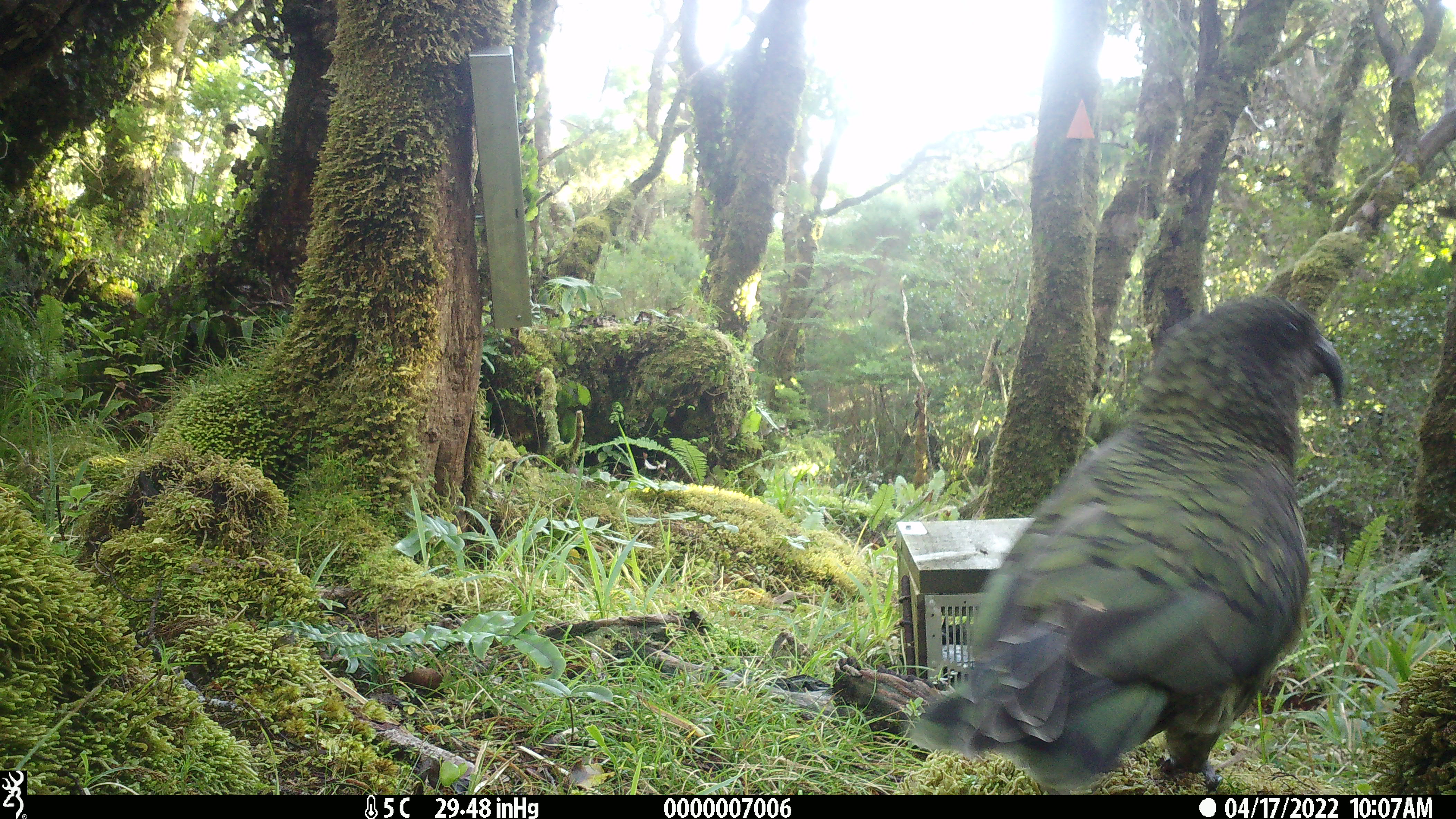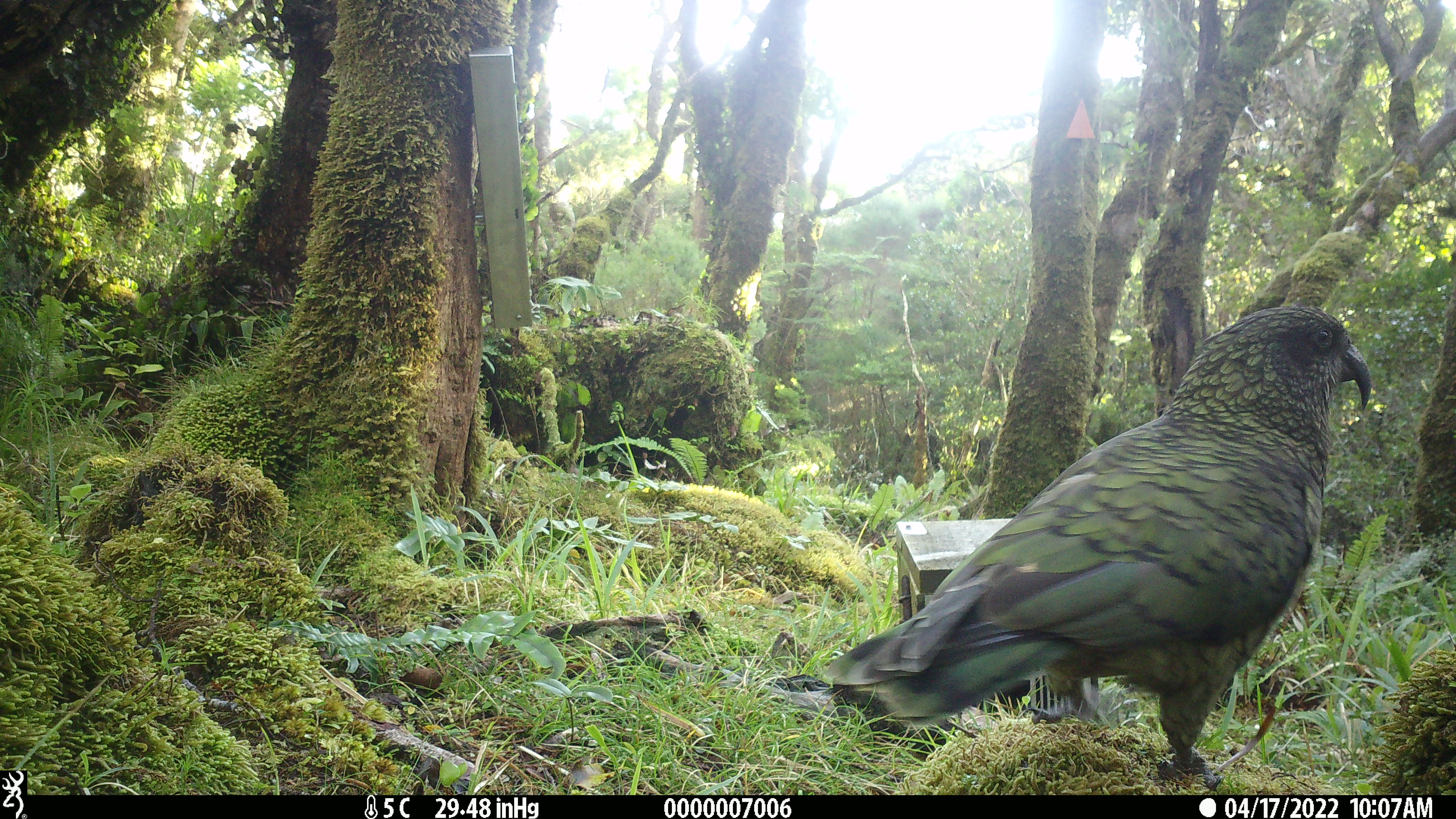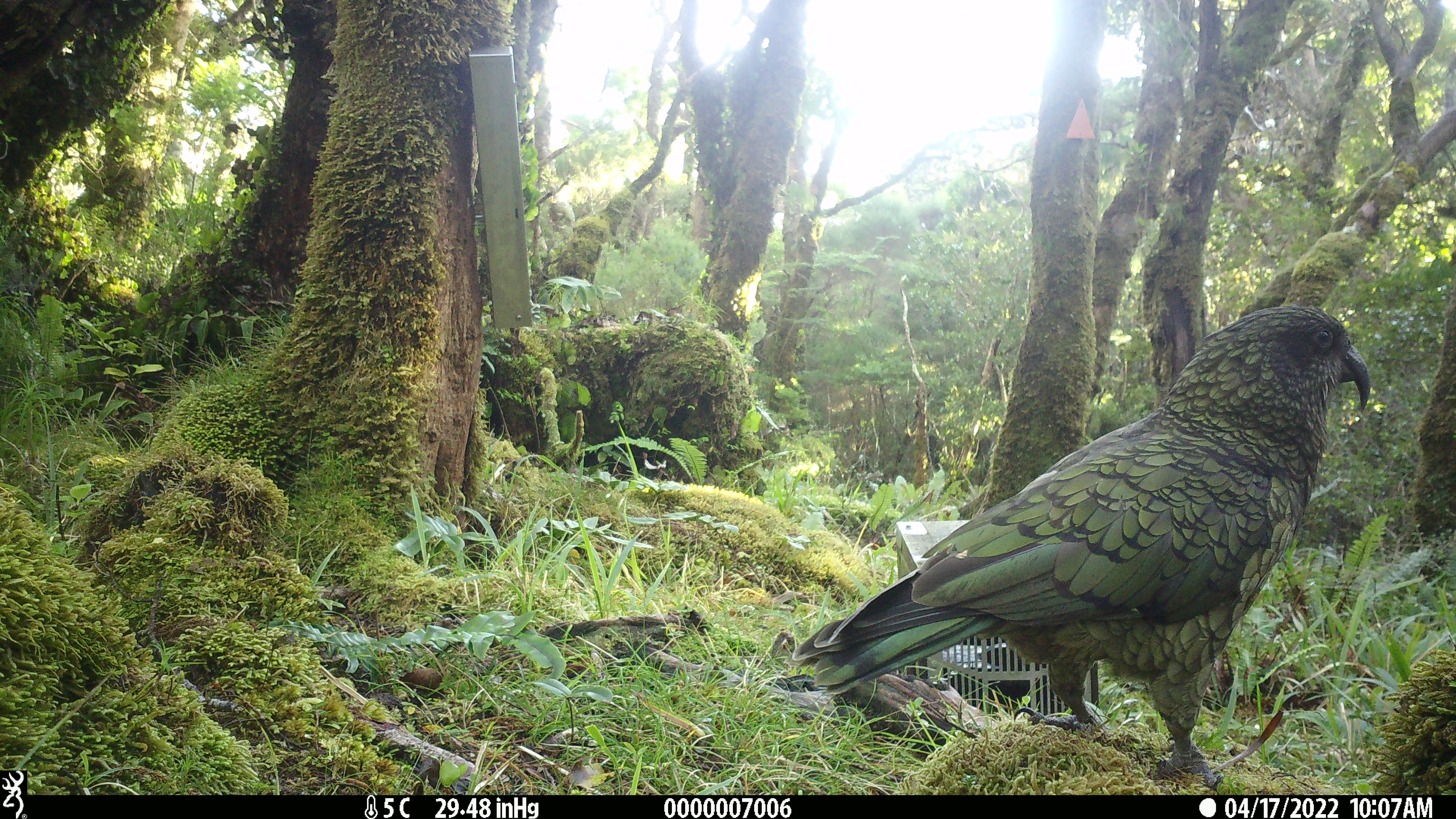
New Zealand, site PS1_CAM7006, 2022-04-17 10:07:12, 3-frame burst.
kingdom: Animalia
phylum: Chordata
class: Aves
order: Psittaciformes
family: Strigopidae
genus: Nestor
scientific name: Nestor notabilis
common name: kea